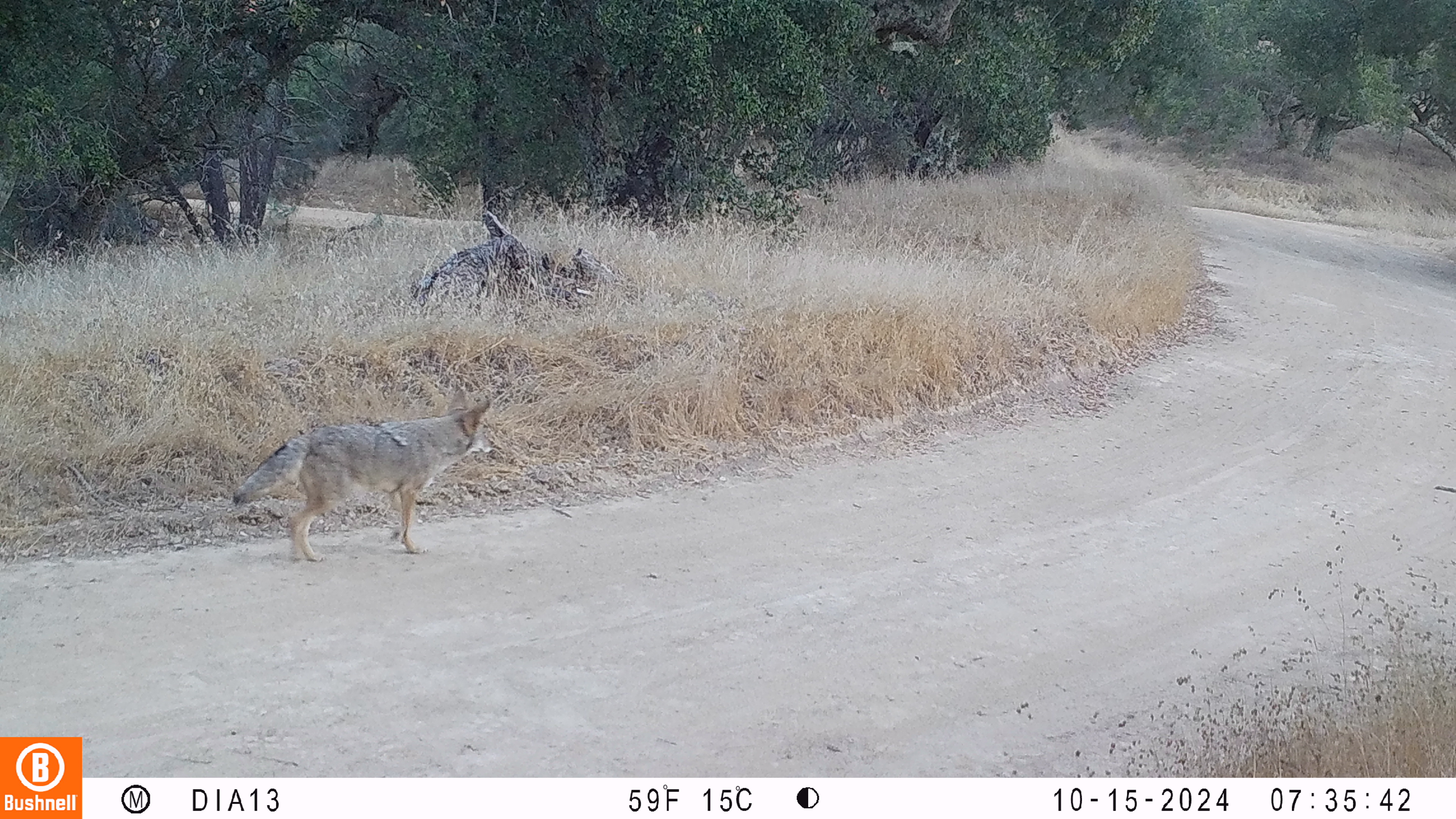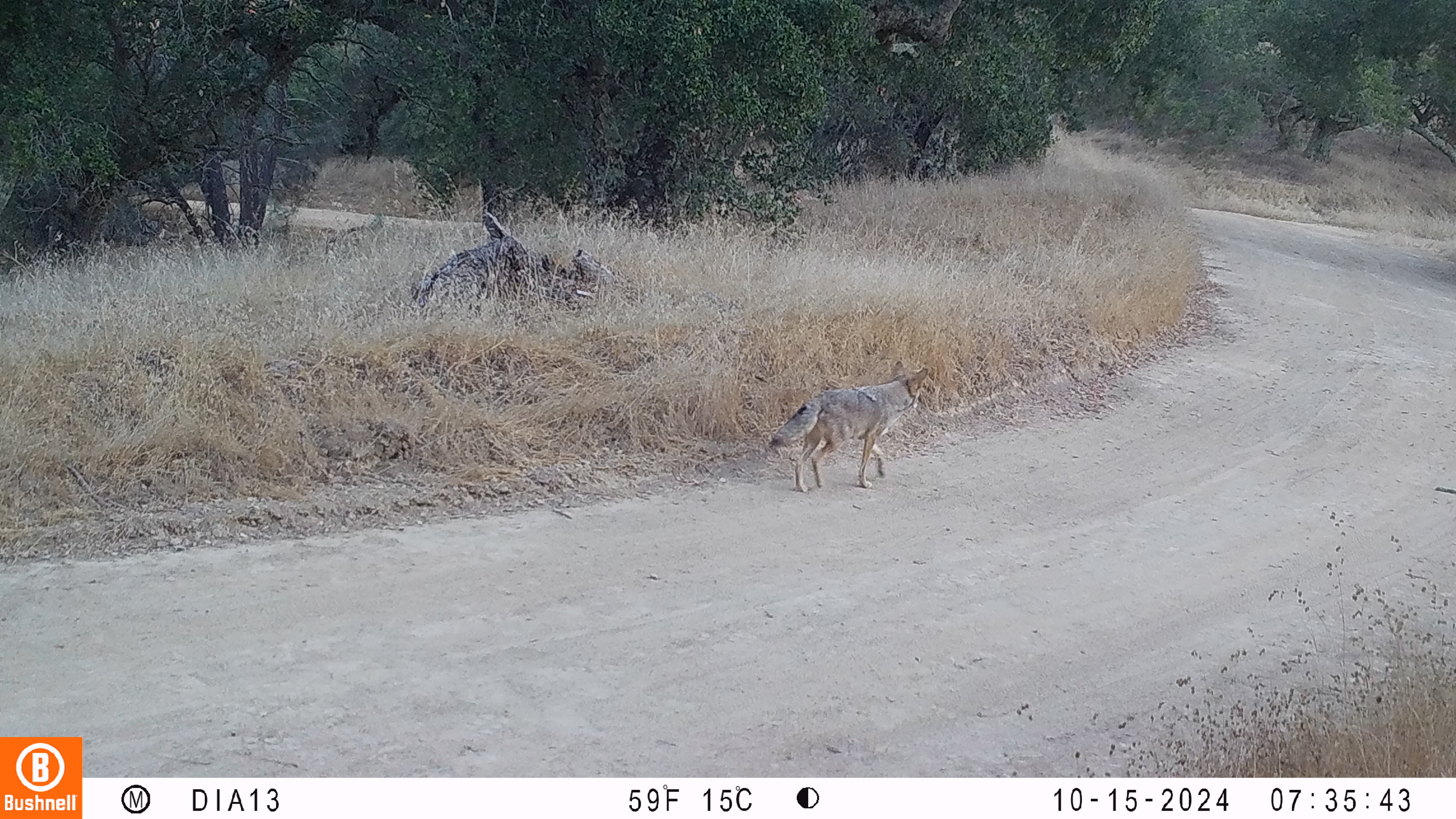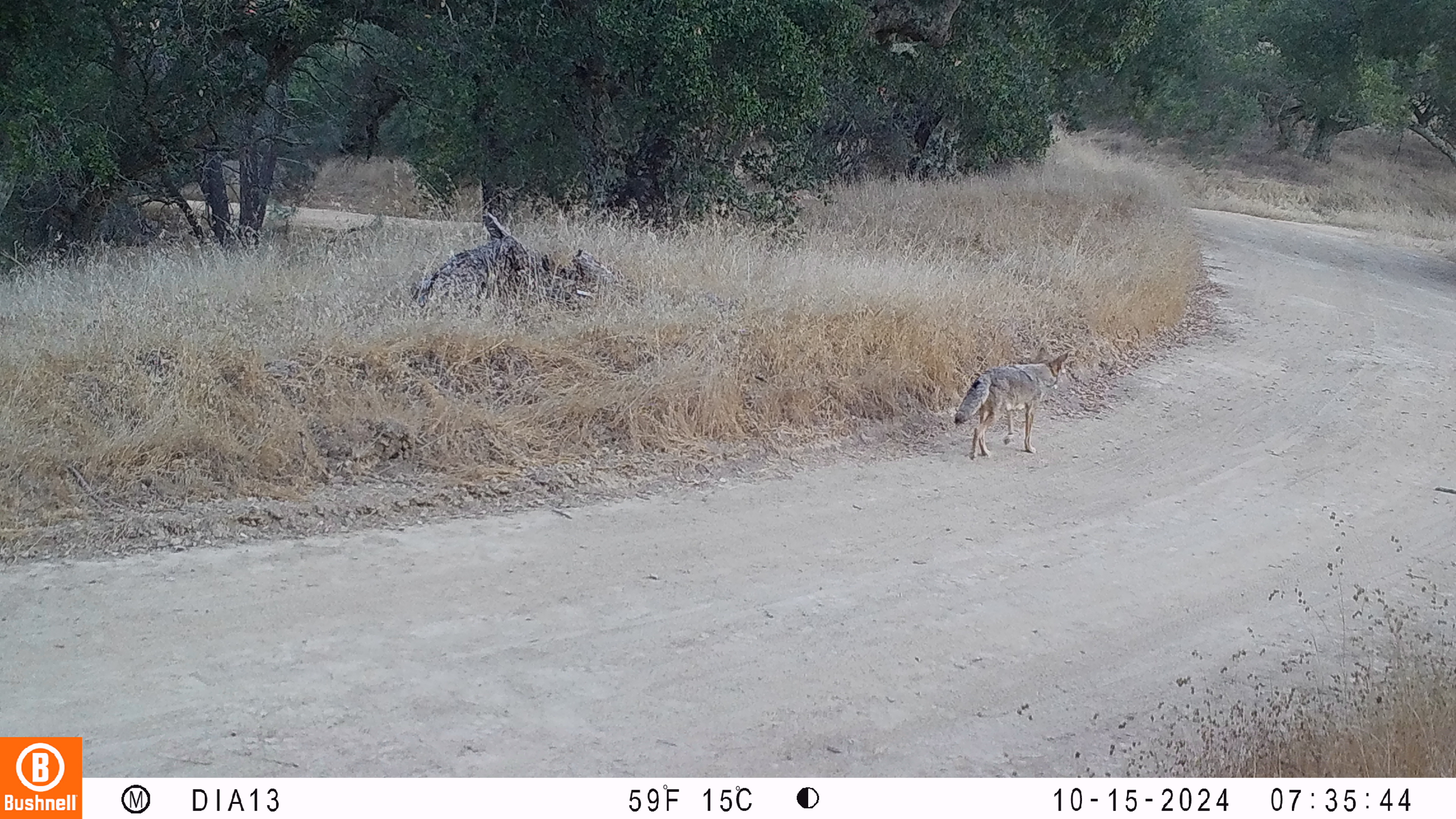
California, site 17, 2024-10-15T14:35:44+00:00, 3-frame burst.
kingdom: Animalia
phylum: Chordata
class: Mammalia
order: Carnivora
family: Canidae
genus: Canis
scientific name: Canis latrans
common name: coyote